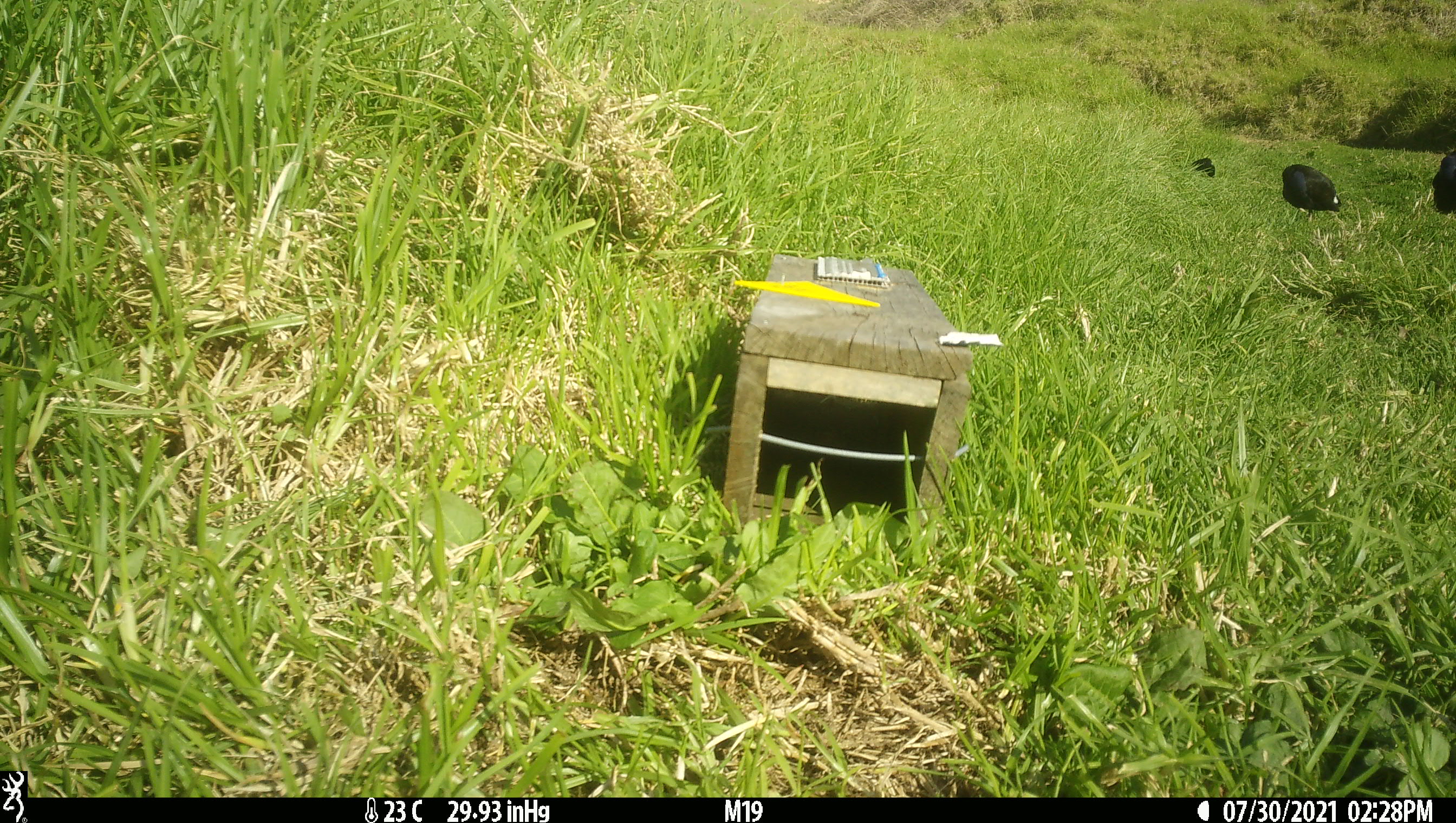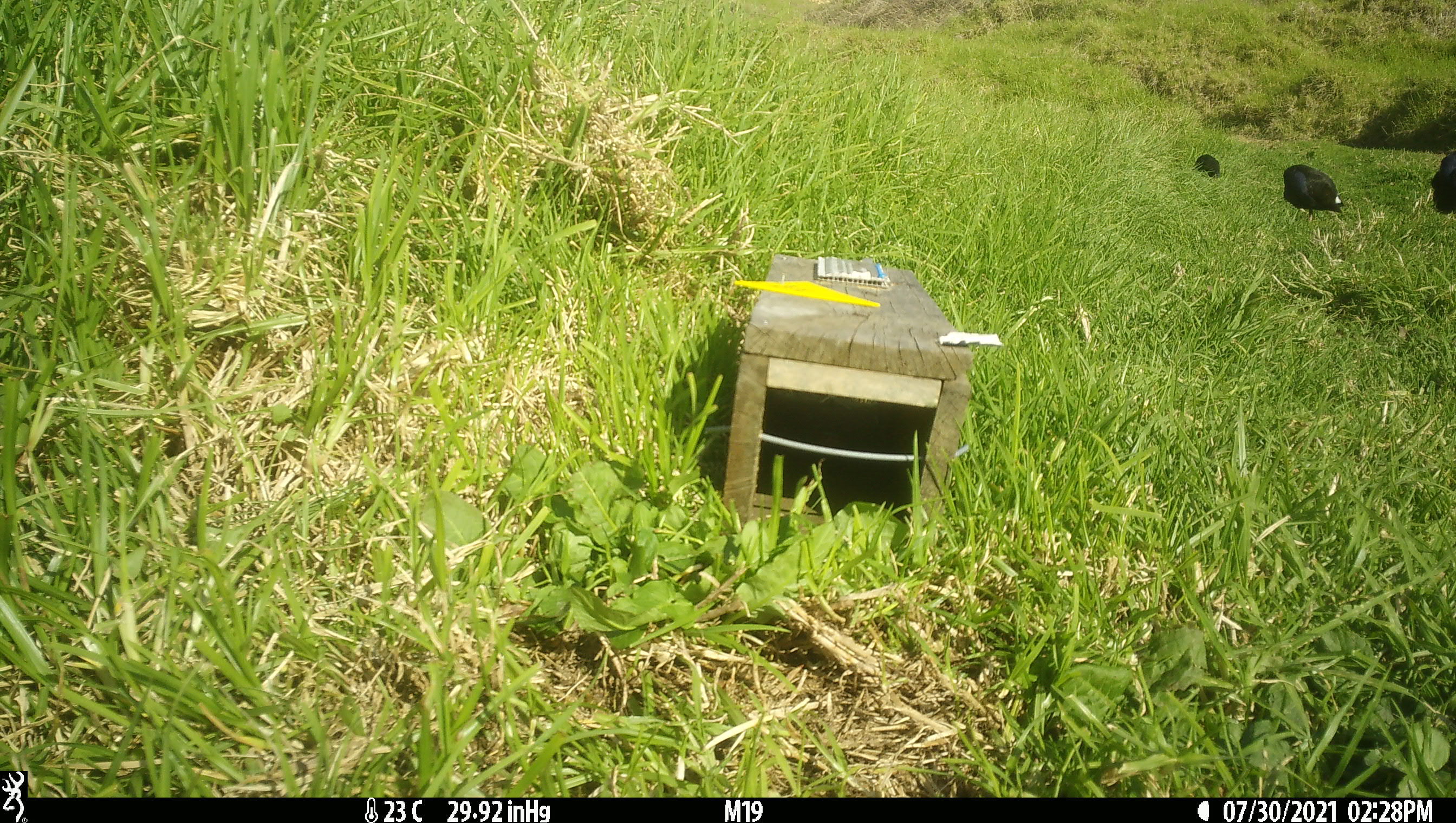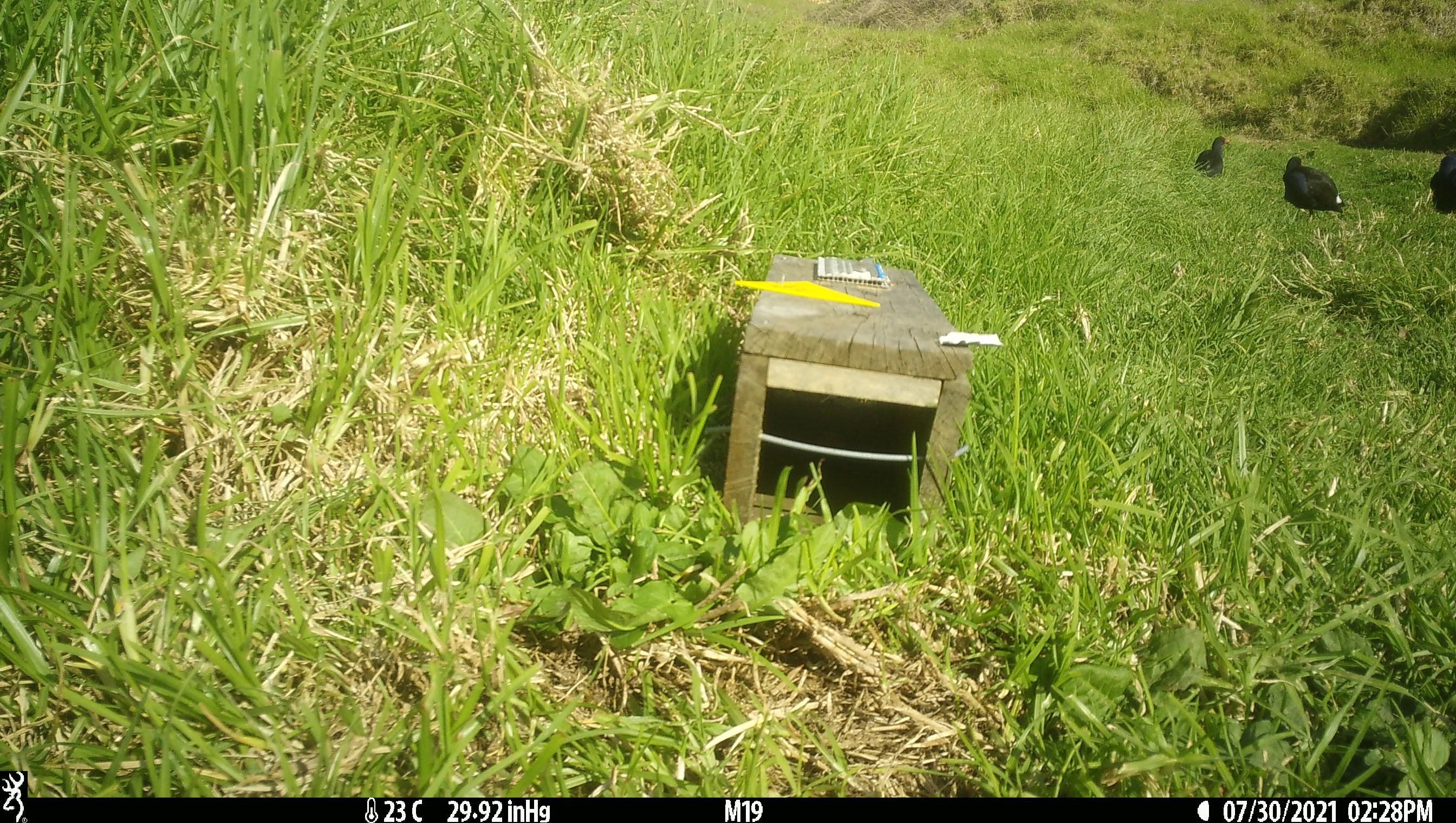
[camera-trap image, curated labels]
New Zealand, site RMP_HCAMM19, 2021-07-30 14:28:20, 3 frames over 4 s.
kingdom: Animalia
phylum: Chordata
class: Aves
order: Gruiformes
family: Rallidae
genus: Porphyrio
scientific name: Porphyrio melanotus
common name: australasian swamphen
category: pukeko